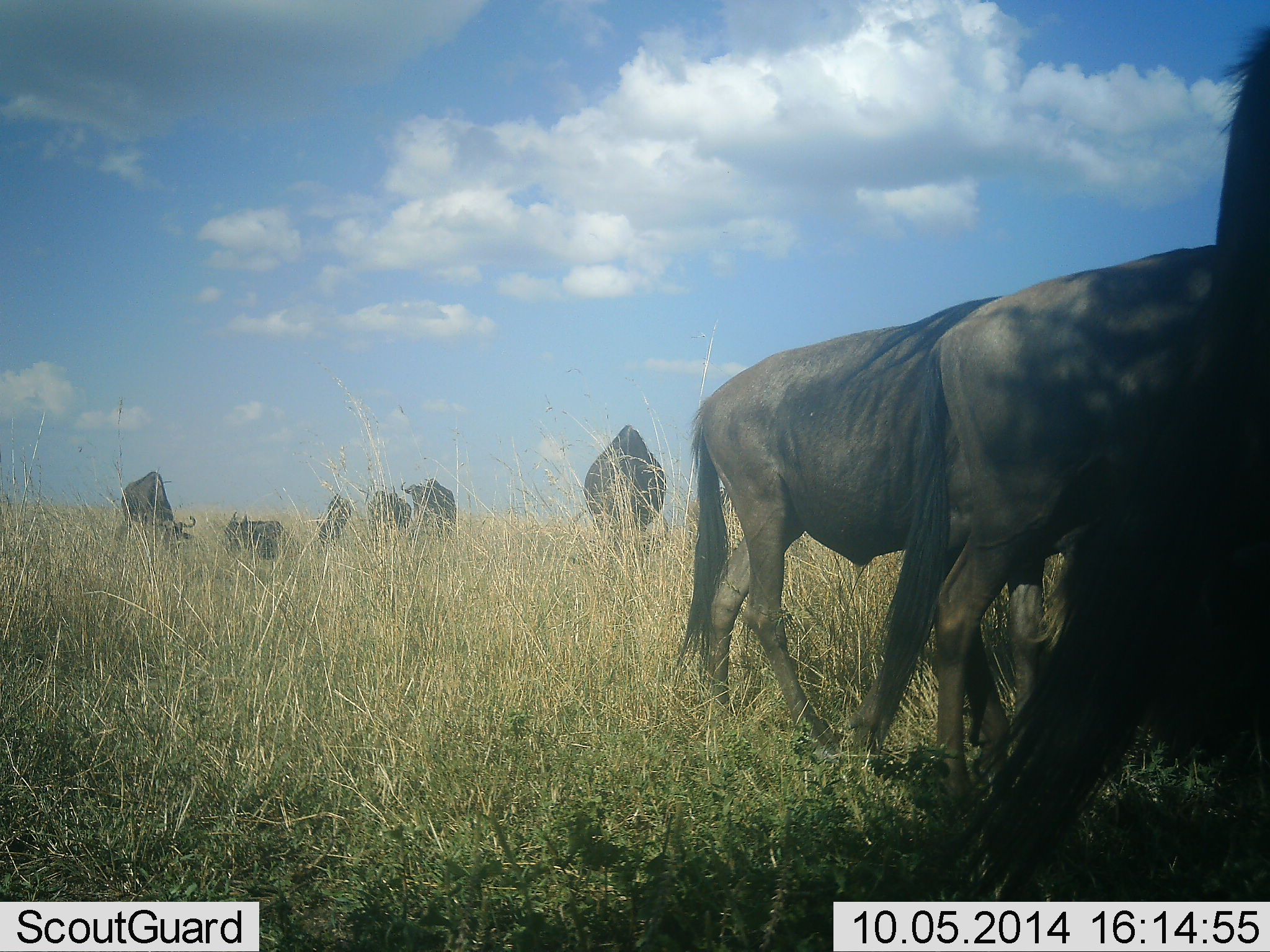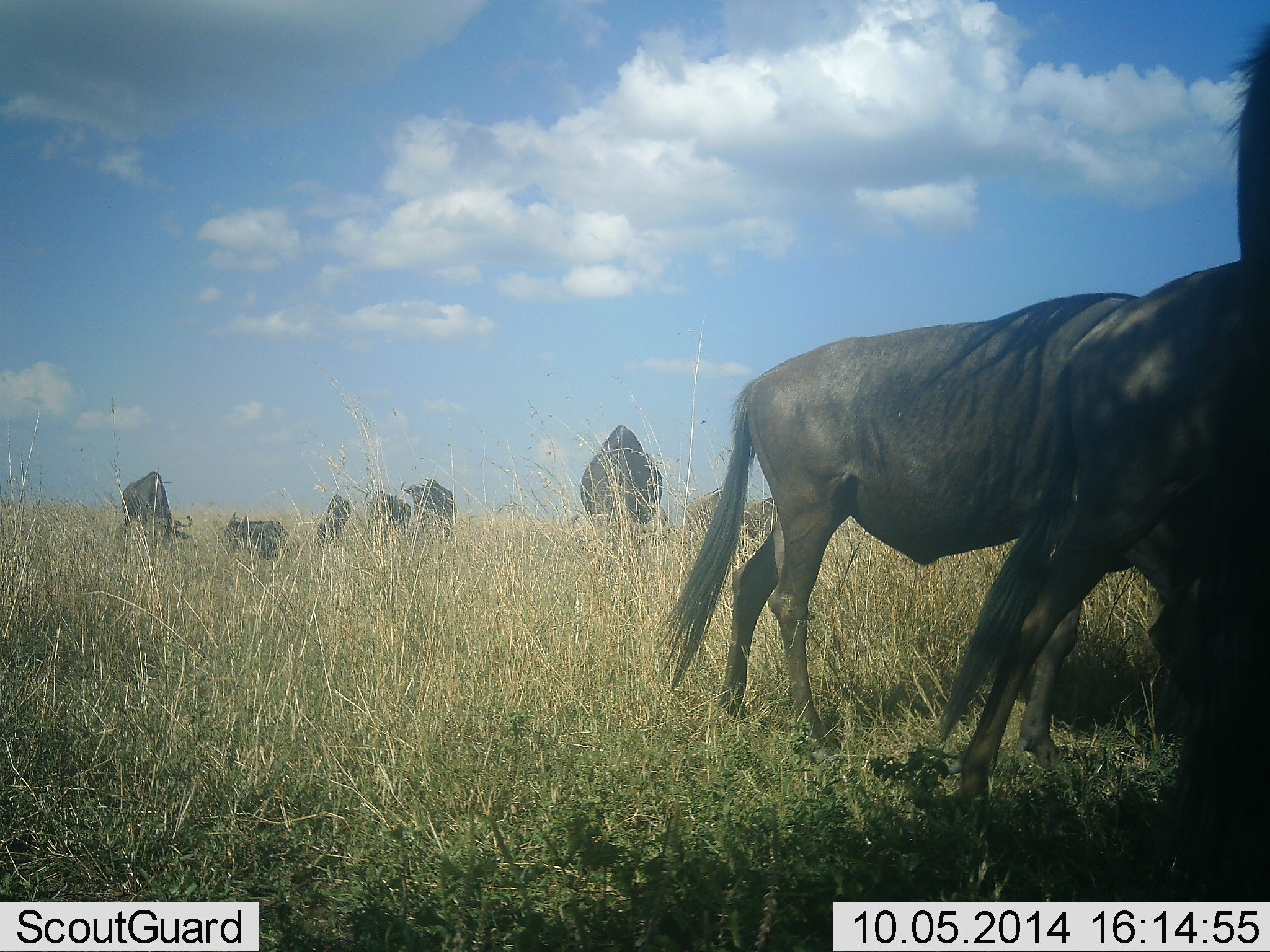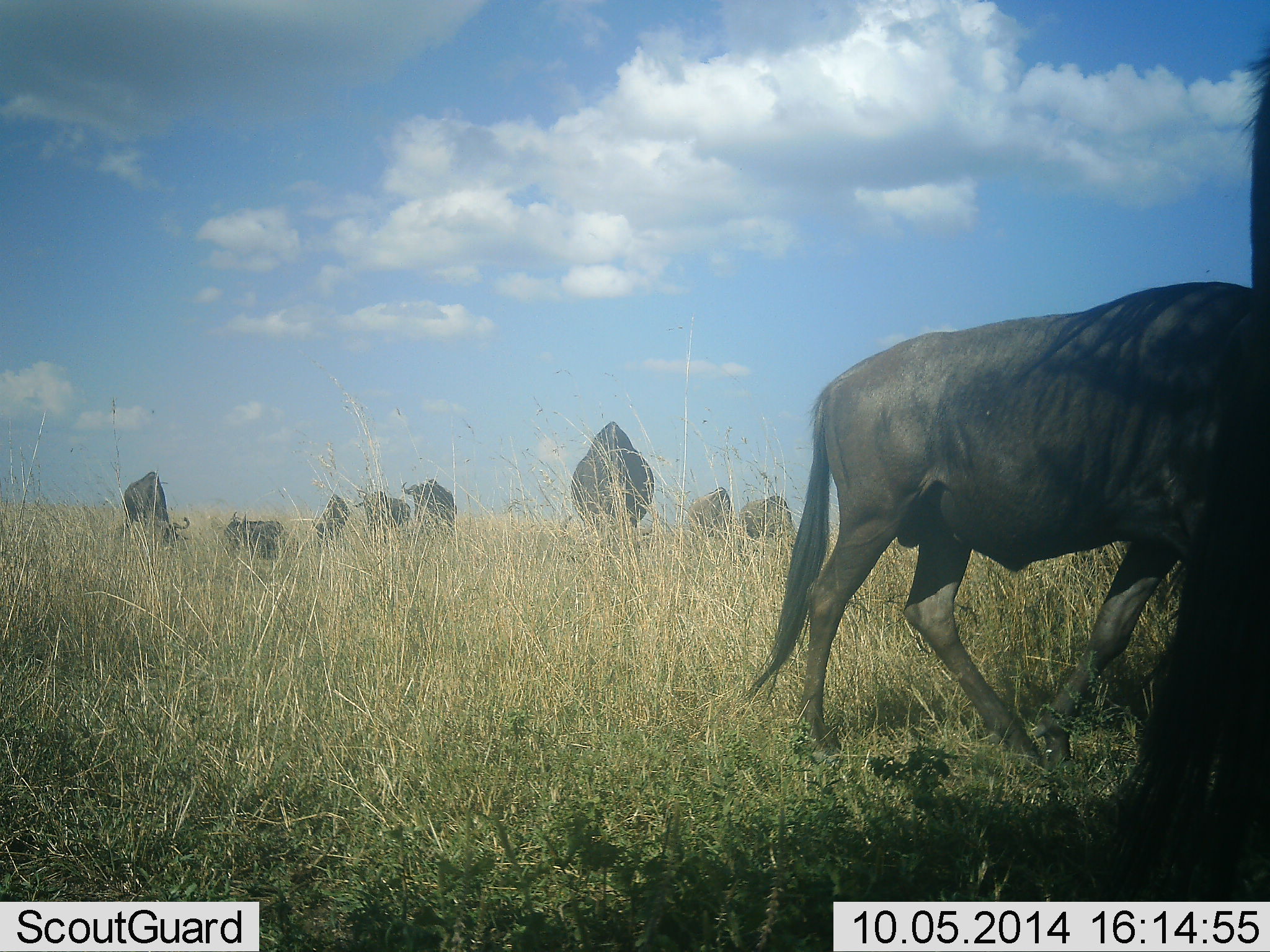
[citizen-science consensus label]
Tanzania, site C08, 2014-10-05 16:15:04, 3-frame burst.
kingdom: Animalia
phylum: Chordata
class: Mammalia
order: Artiodactyla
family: Bovidae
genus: Connochaetes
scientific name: Connochaetes taurinus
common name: blue wildebeest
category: wildebeest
Wildebeest (blue wildebeest) (Connochaetes taurinus), count 10. Behavior (volunteer vote fractions): standing 38%, resting 38%, moving 100%, interacting 0%. Young present (vote fraction): 12%. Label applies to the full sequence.